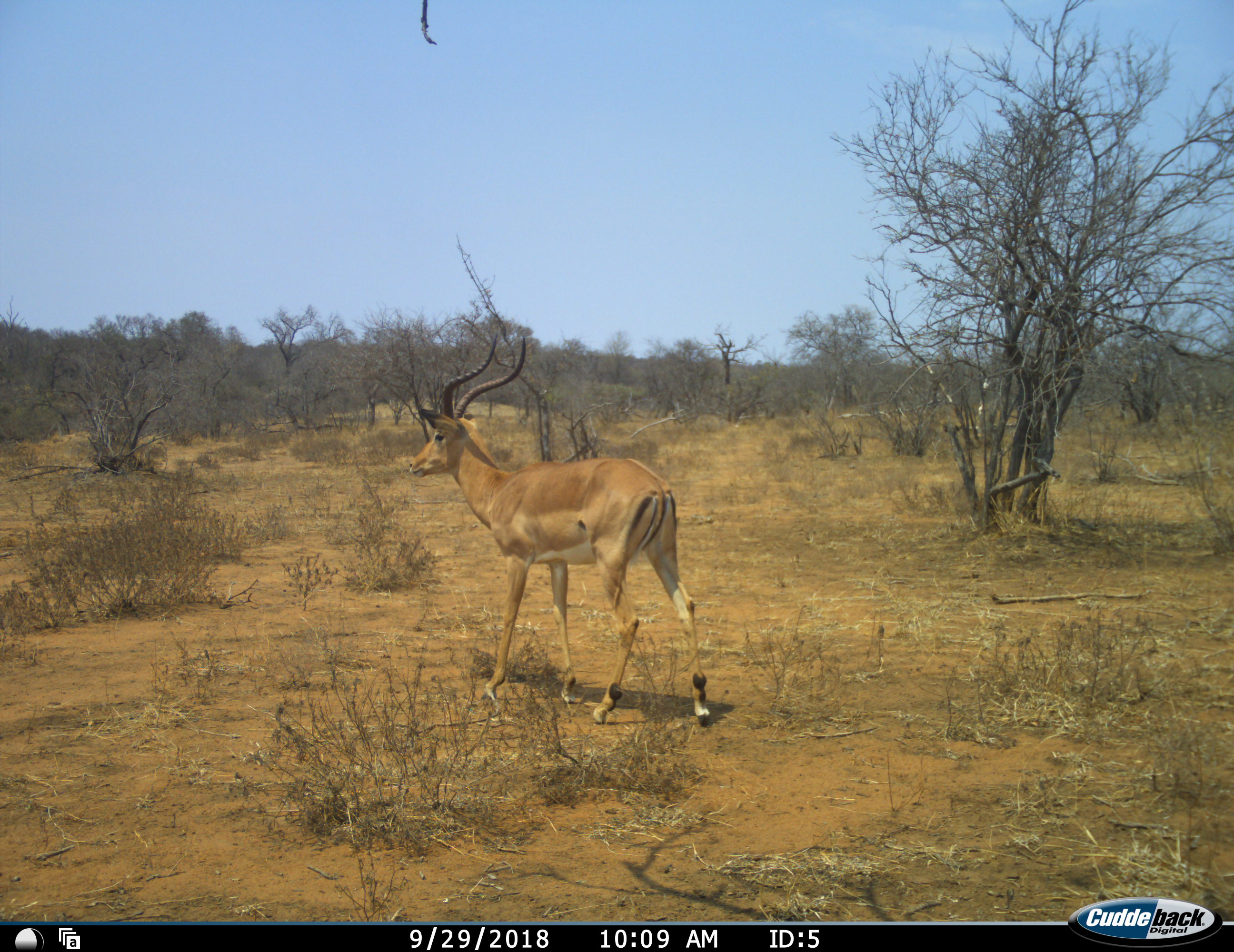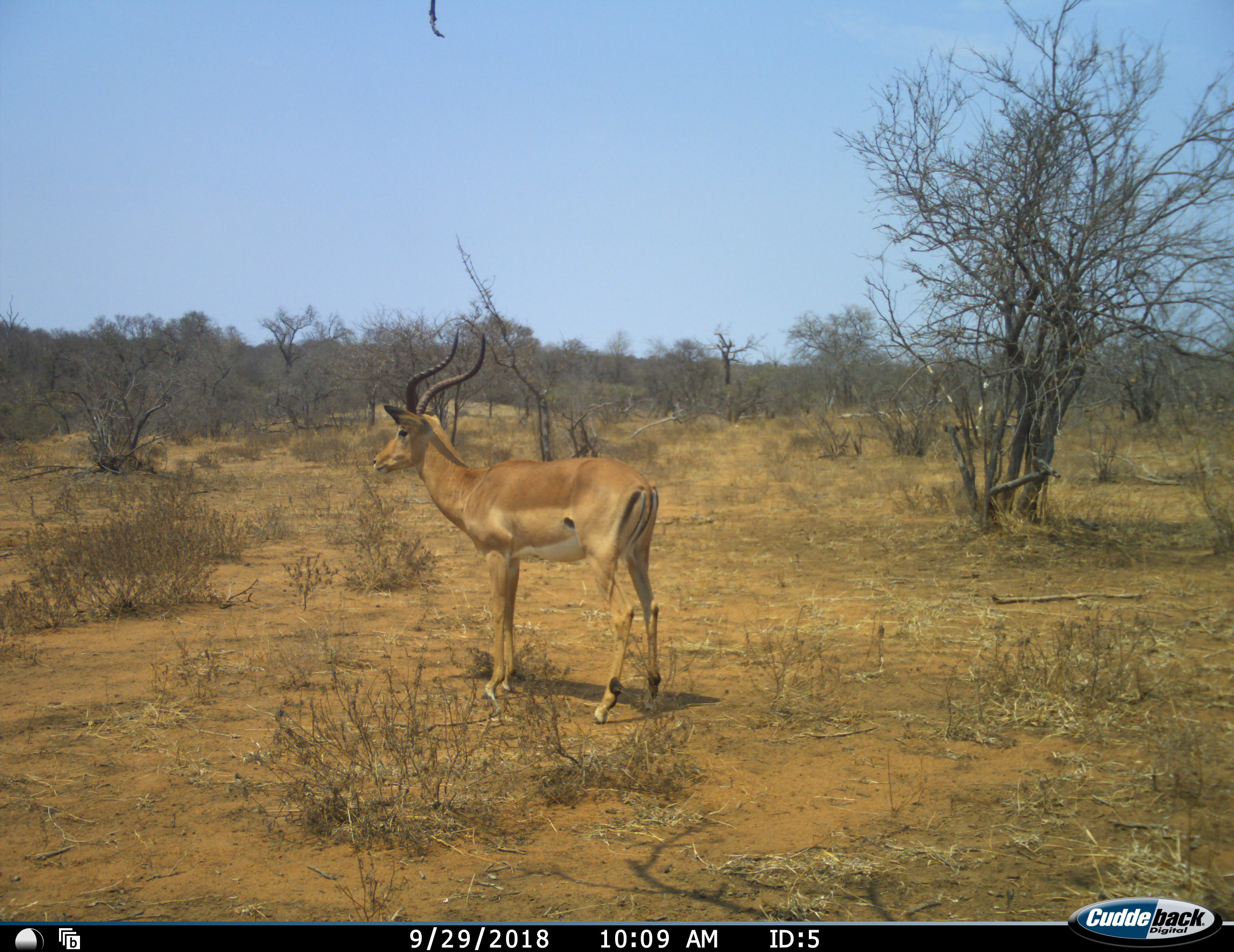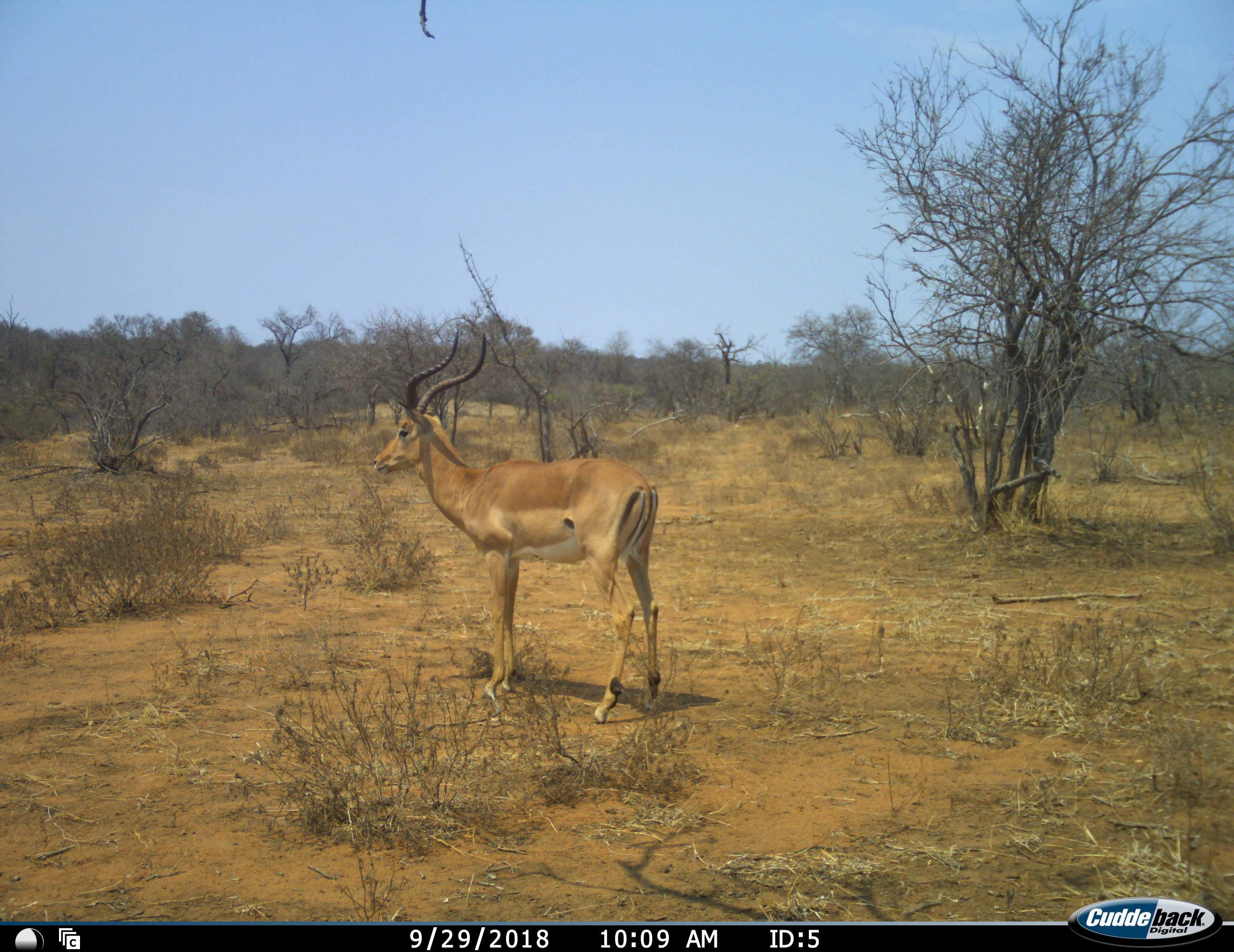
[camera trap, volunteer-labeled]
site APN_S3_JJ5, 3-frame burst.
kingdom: Animalia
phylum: Chordata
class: Mammalia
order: Artiodactyla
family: Bovidae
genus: Aepyceros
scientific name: Aepyceros melampus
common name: impala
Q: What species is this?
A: Impala (Aepyceros melampus).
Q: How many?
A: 1.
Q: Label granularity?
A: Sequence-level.